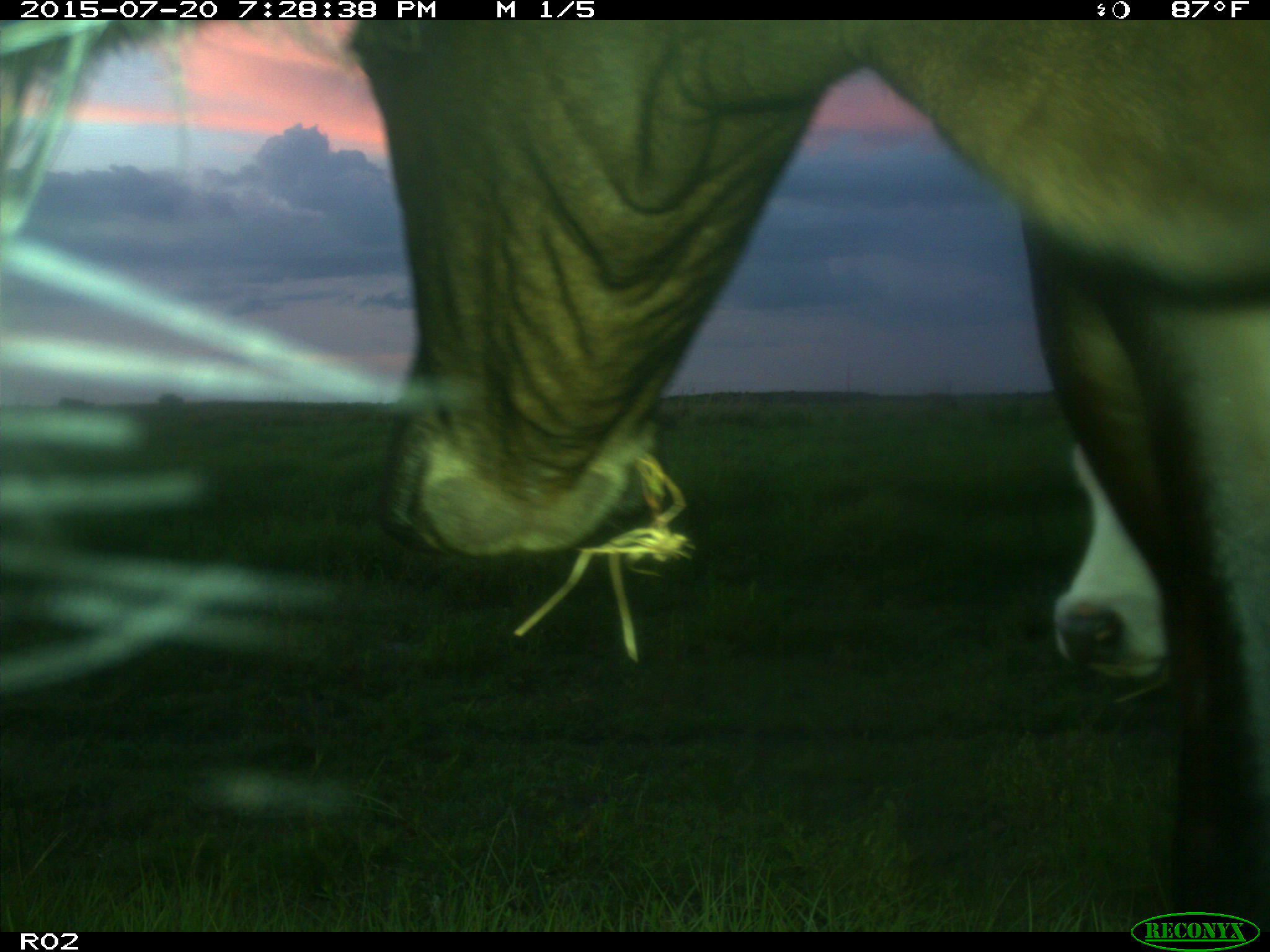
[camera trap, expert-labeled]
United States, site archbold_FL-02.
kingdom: Animalia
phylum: Chordata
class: Mammalia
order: Artiodactyla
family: Bovidae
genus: Bos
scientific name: Bos taurus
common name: domestic cow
Bos taurus (domestic cow).